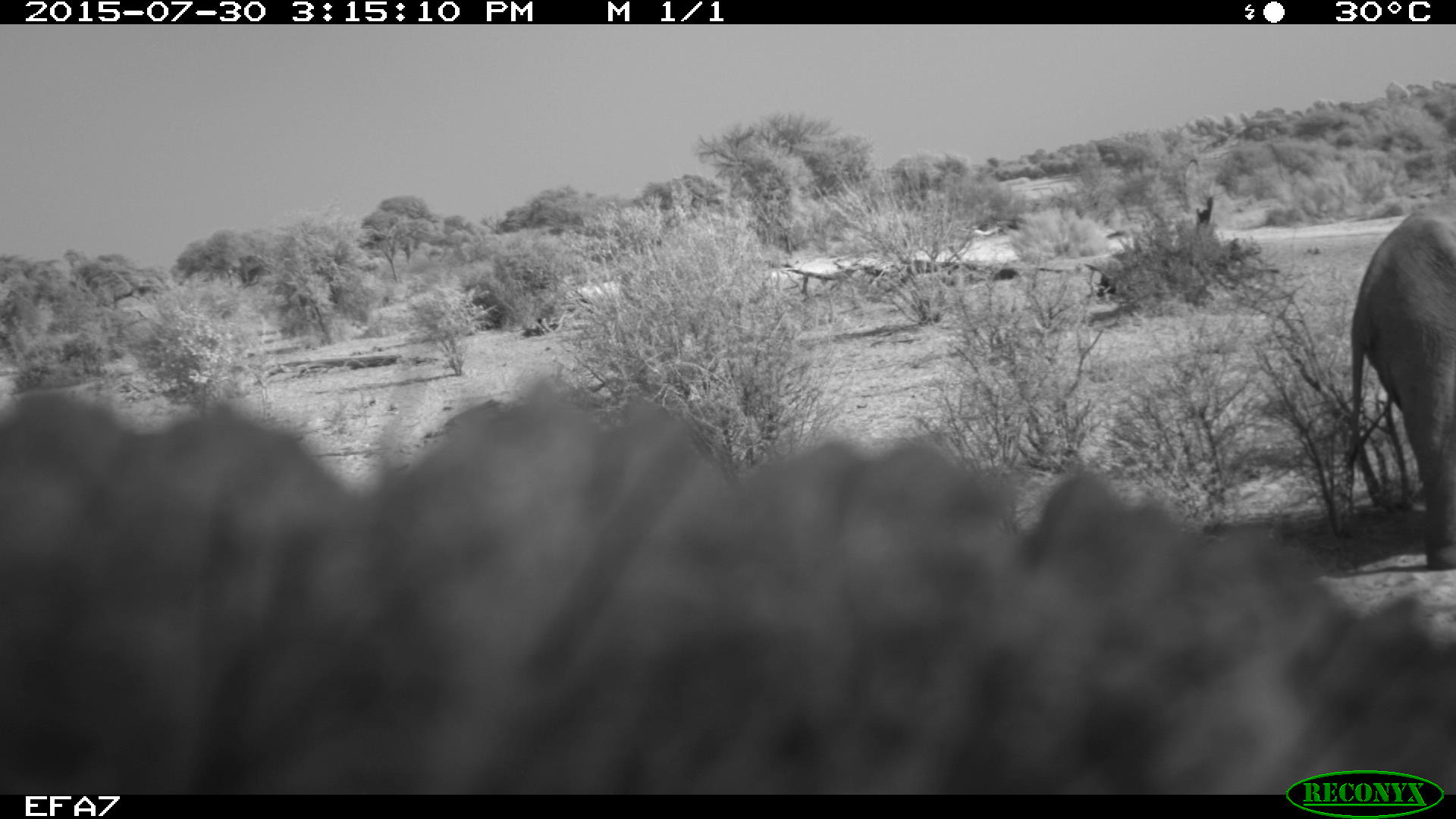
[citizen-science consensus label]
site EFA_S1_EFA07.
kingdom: Animalia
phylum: Chordata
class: Mammalia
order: Proboscidea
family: Elephantidae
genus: Loxodonta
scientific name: Loxodonta africana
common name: african bush elephant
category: elephant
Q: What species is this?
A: Elephant (african bush elephant) (Loxodonta africana).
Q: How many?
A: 2.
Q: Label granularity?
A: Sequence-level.